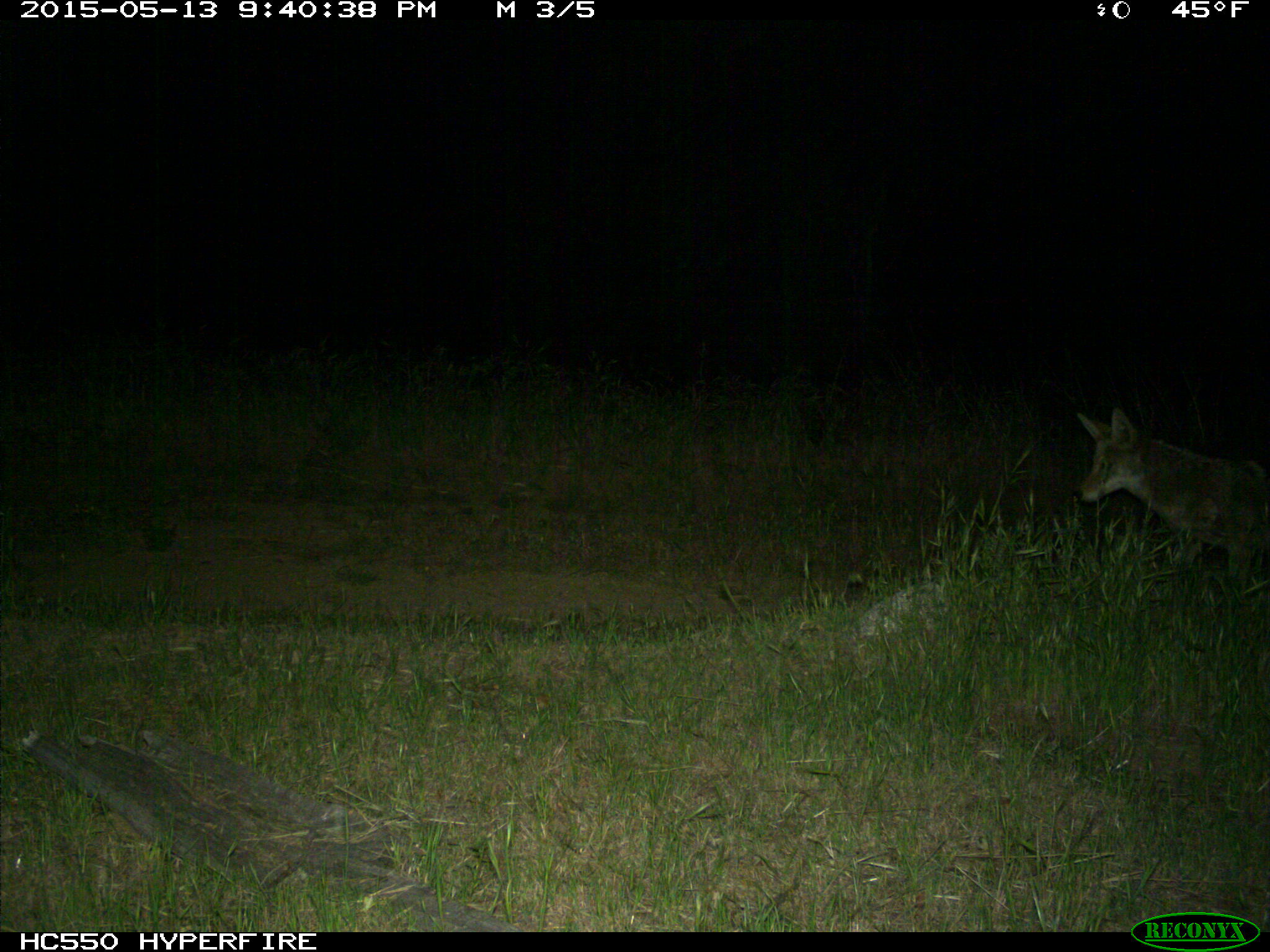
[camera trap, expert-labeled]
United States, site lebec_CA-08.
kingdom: Animalia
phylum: Chordata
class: Mammalia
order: Carnivora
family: Canidae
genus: Canis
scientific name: Canis latrans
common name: coyote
Canis latrans (coyote).